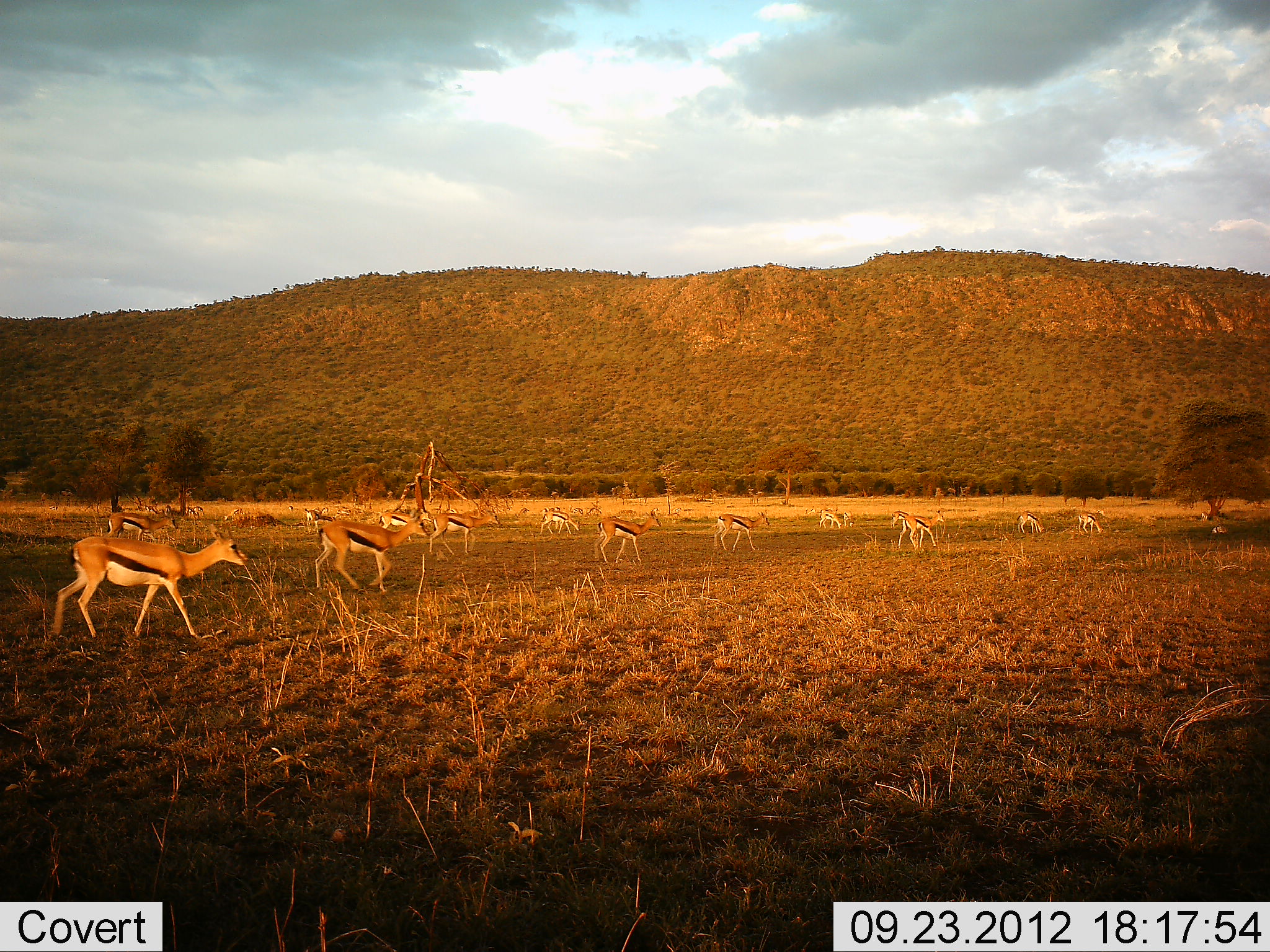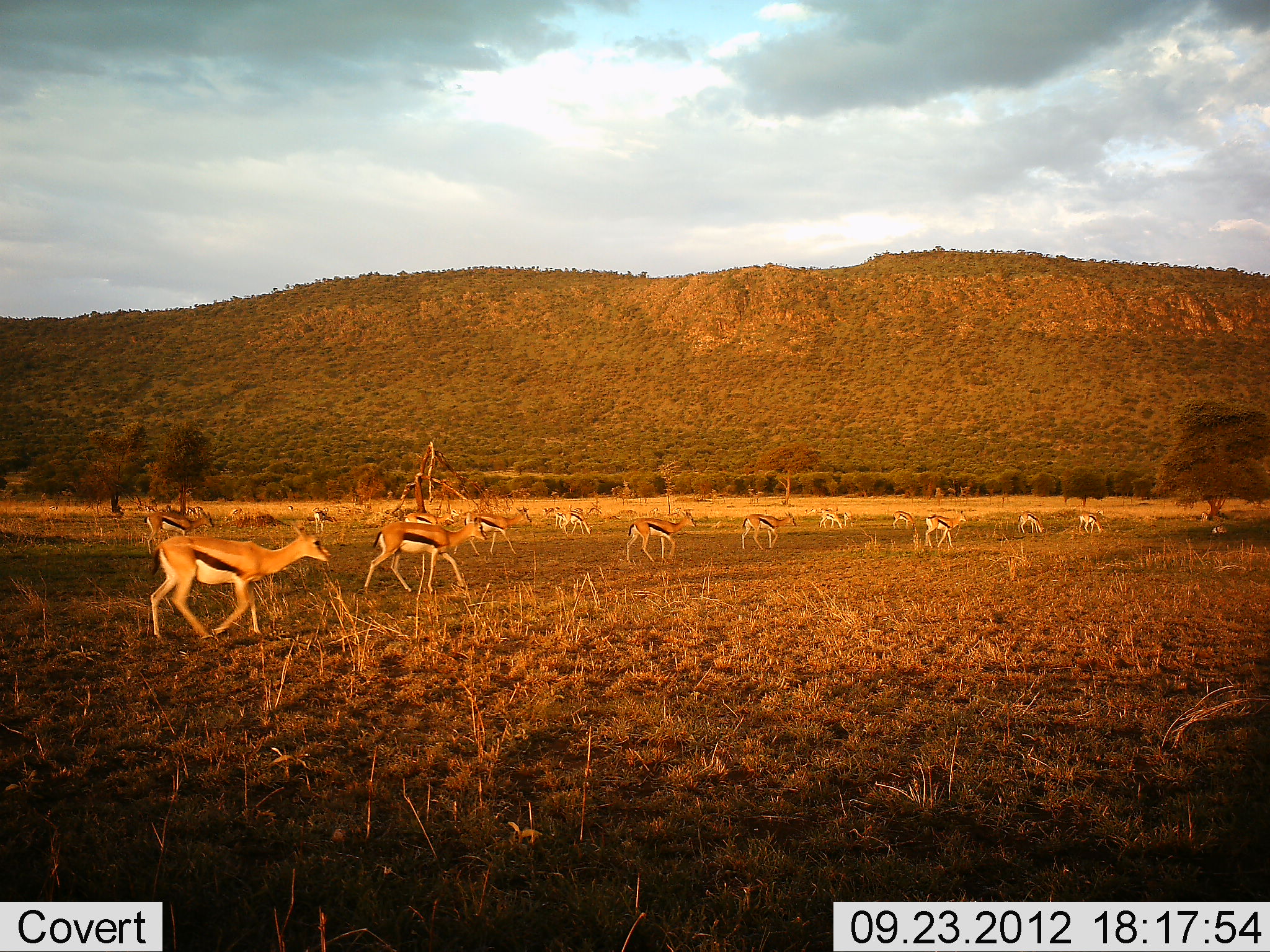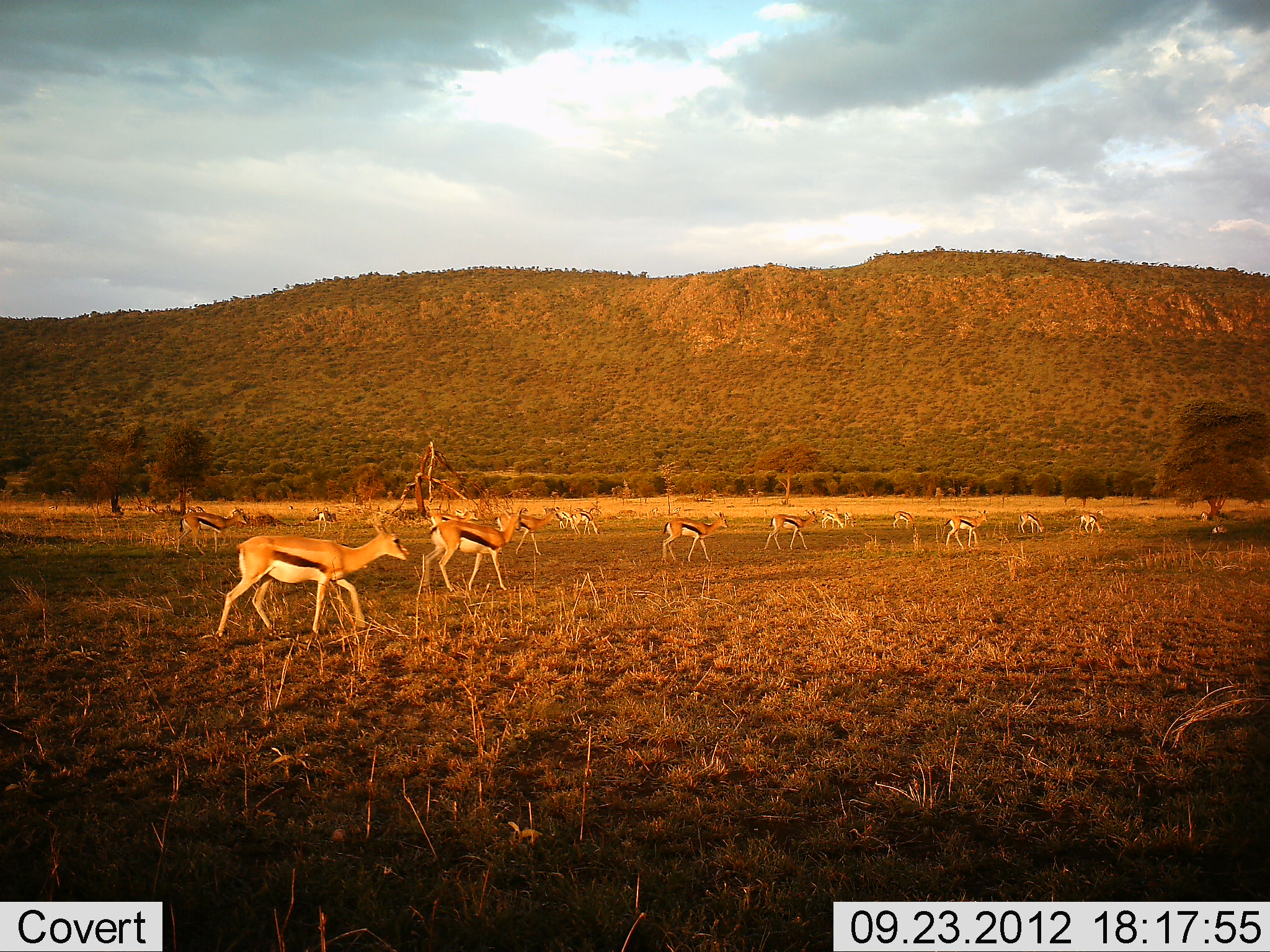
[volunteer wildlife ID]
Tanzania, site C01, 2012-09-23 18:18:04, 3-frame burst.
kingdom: Animalia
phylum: Chordata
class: Mammalia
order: Artiodactyla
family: Bovidae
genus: Eudorcas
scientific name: Eudorcas thomsonii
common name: thomson's gazelle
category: gazellethomsons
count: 11-50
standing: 10%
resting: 0%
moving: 100%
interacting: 0%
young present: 0%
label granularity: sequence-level